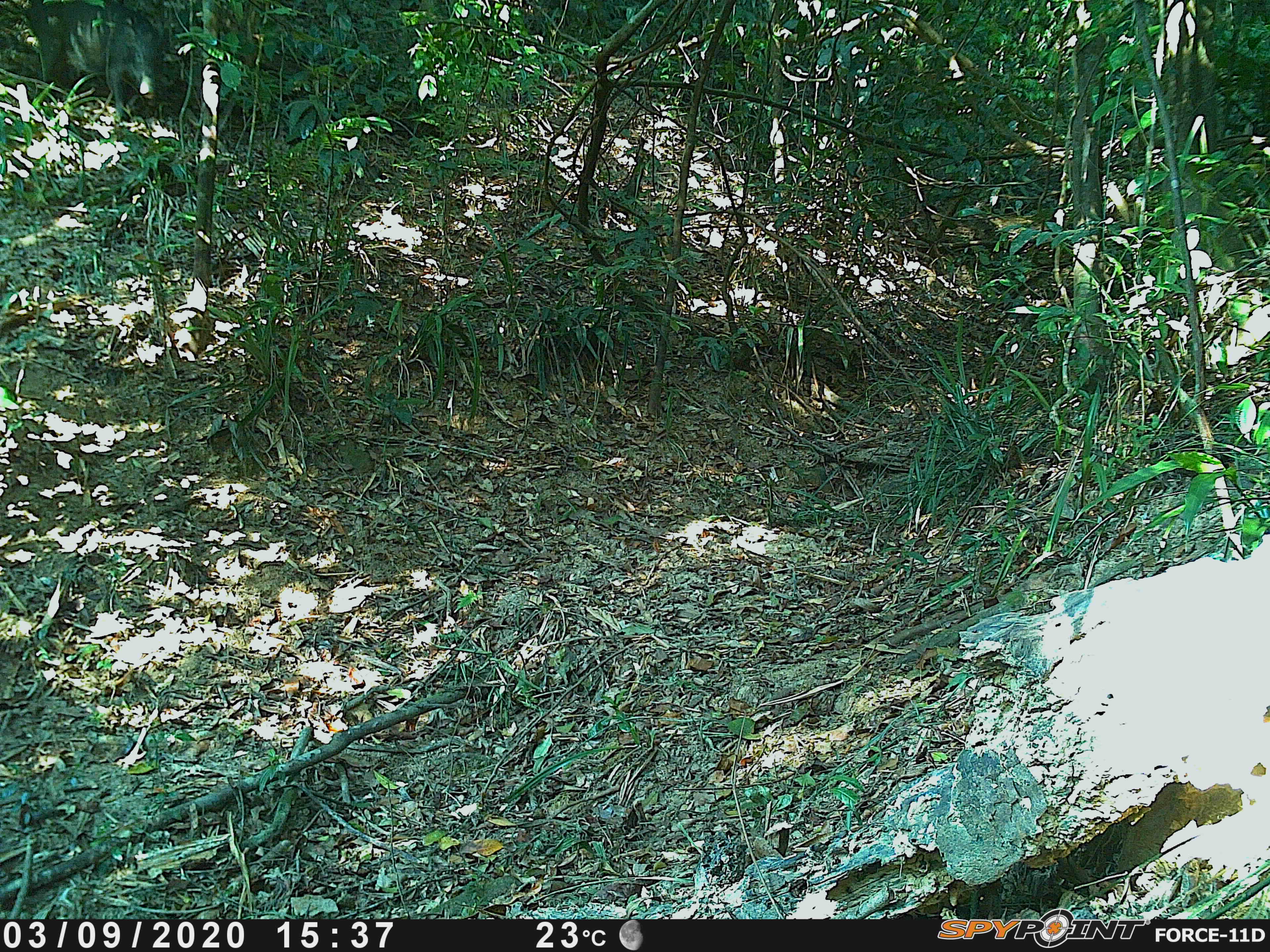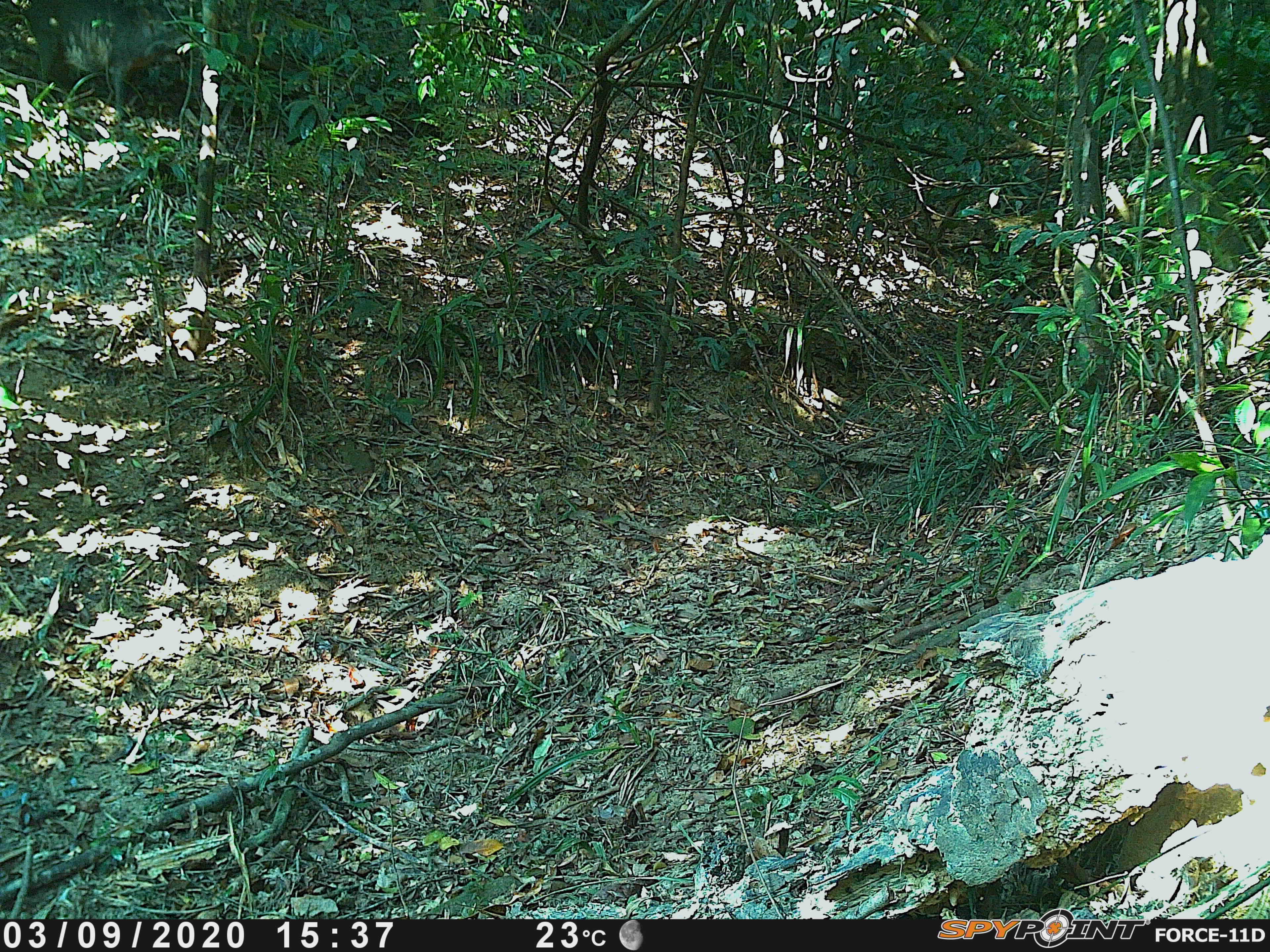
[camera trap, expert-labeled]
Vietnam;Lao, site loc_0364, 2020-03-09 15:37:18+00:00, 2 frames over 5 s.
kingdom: Animalia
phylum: Chordata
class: Mammalia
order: Artiodactyla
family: Suidae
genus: Sus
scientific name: Sus scrofa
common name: eurasian wild pig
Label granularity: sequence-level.